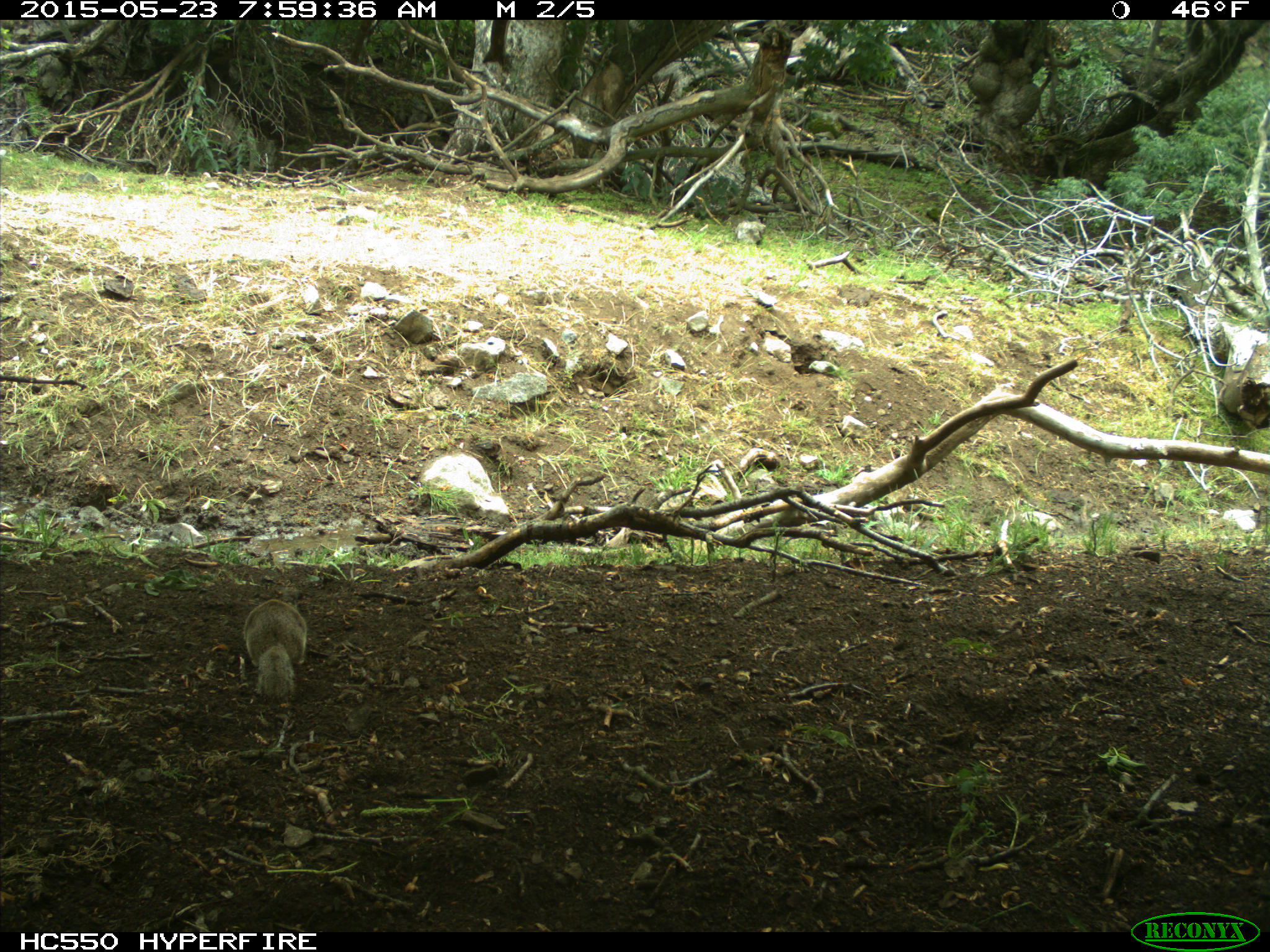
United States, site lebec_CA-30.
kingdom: Animalia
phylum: Chordata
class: Mammalia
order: Rodentia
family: Sciuridae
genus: Otospermophilus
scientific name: Otospermophilus beecheyi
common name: california ground squirrel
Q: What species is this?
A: Otospermophilus beecheyi (california ground squirrel).